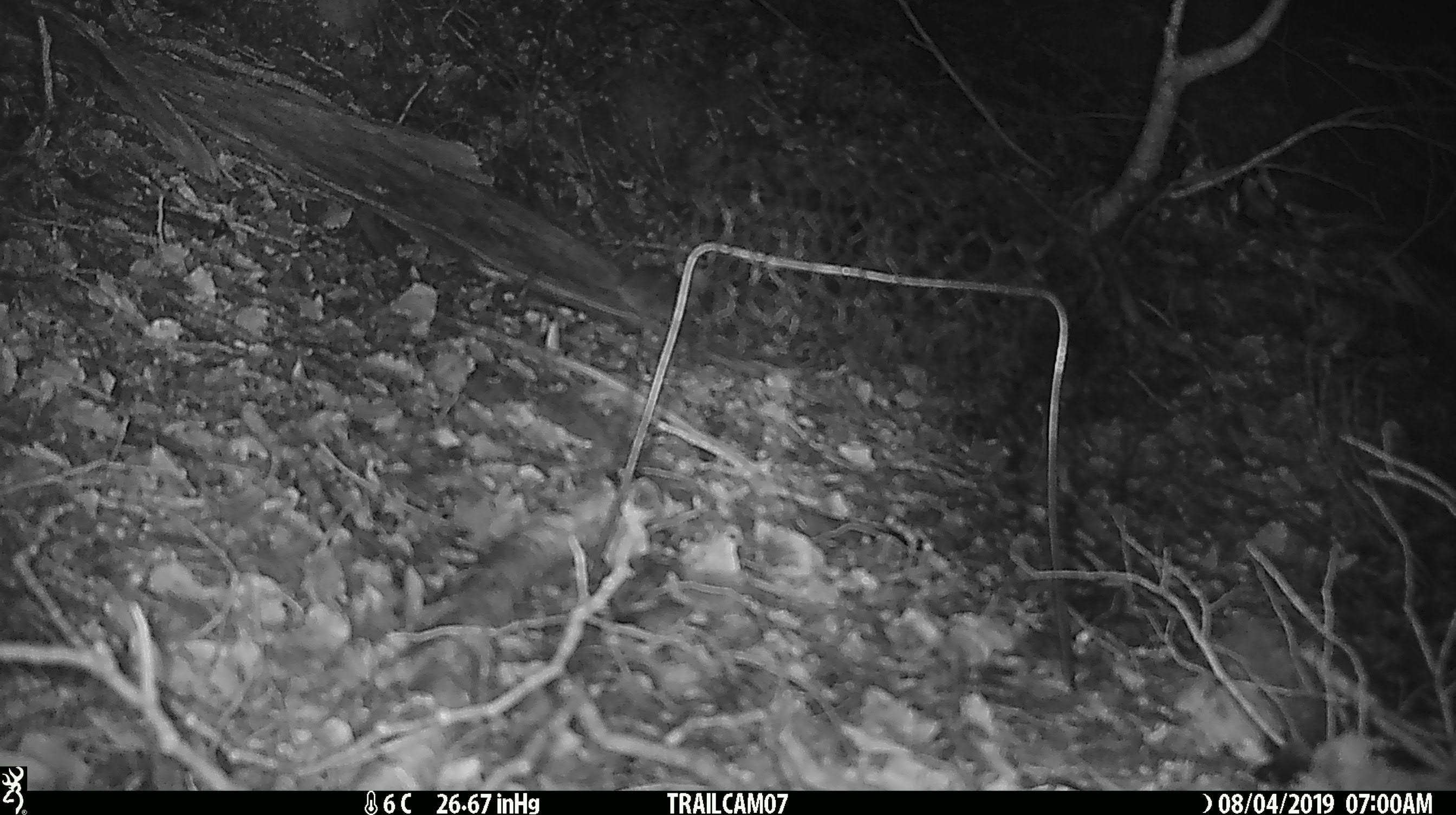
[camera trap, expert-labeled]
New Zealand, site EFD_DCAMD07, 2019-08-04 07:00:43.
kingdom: Animalia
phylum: Chordata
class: Mammalia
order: Rodentia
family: Muridae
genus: Mus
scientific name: Mus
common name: mouse